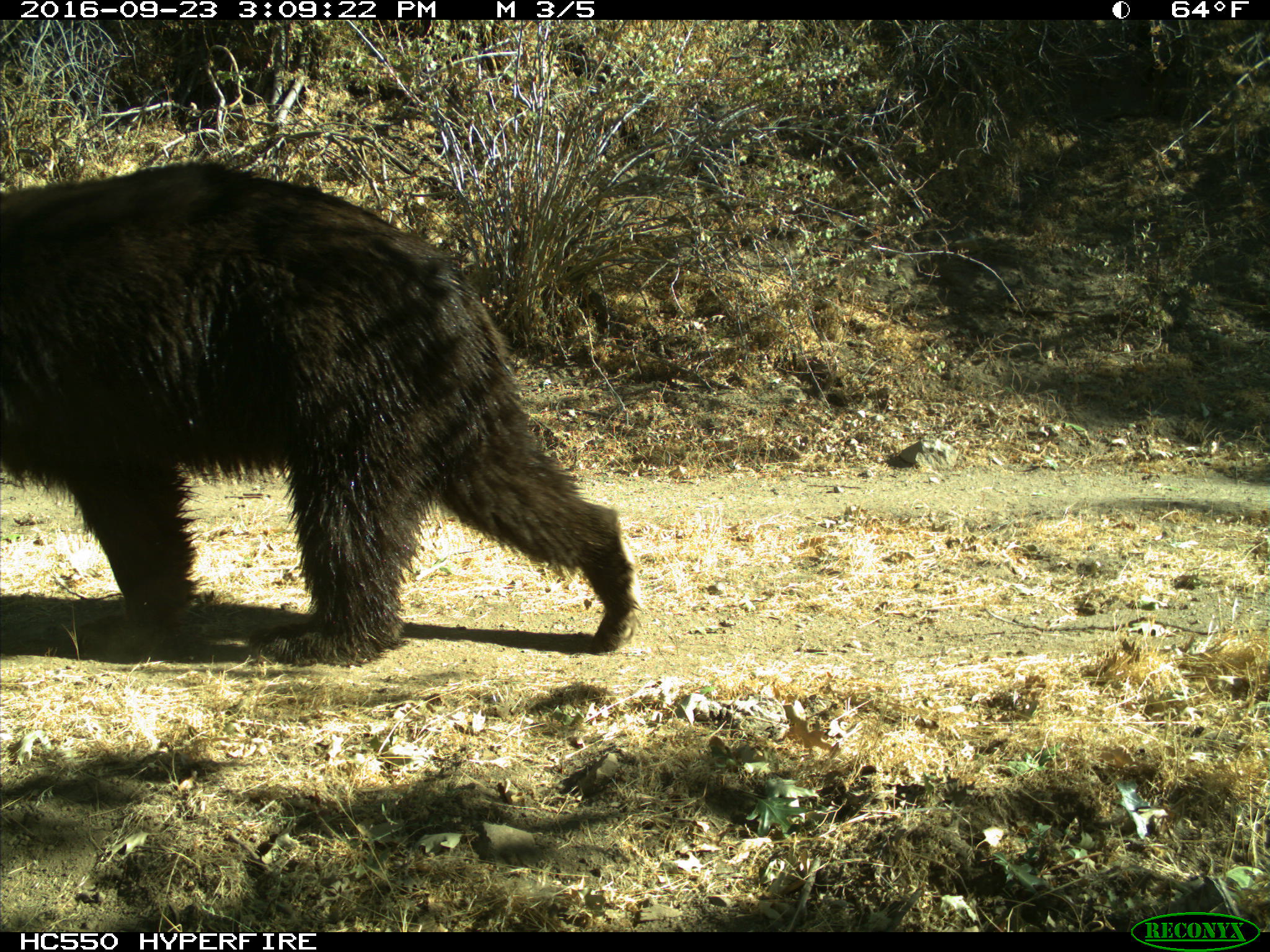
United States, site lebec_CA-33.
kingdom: Animalia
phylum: Chordata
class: Mammalia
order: Carnivora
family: Ursidae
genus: Ursus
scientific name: Ursus americanus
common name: american black bear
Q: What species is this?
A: Ursus americanus (american black bear).